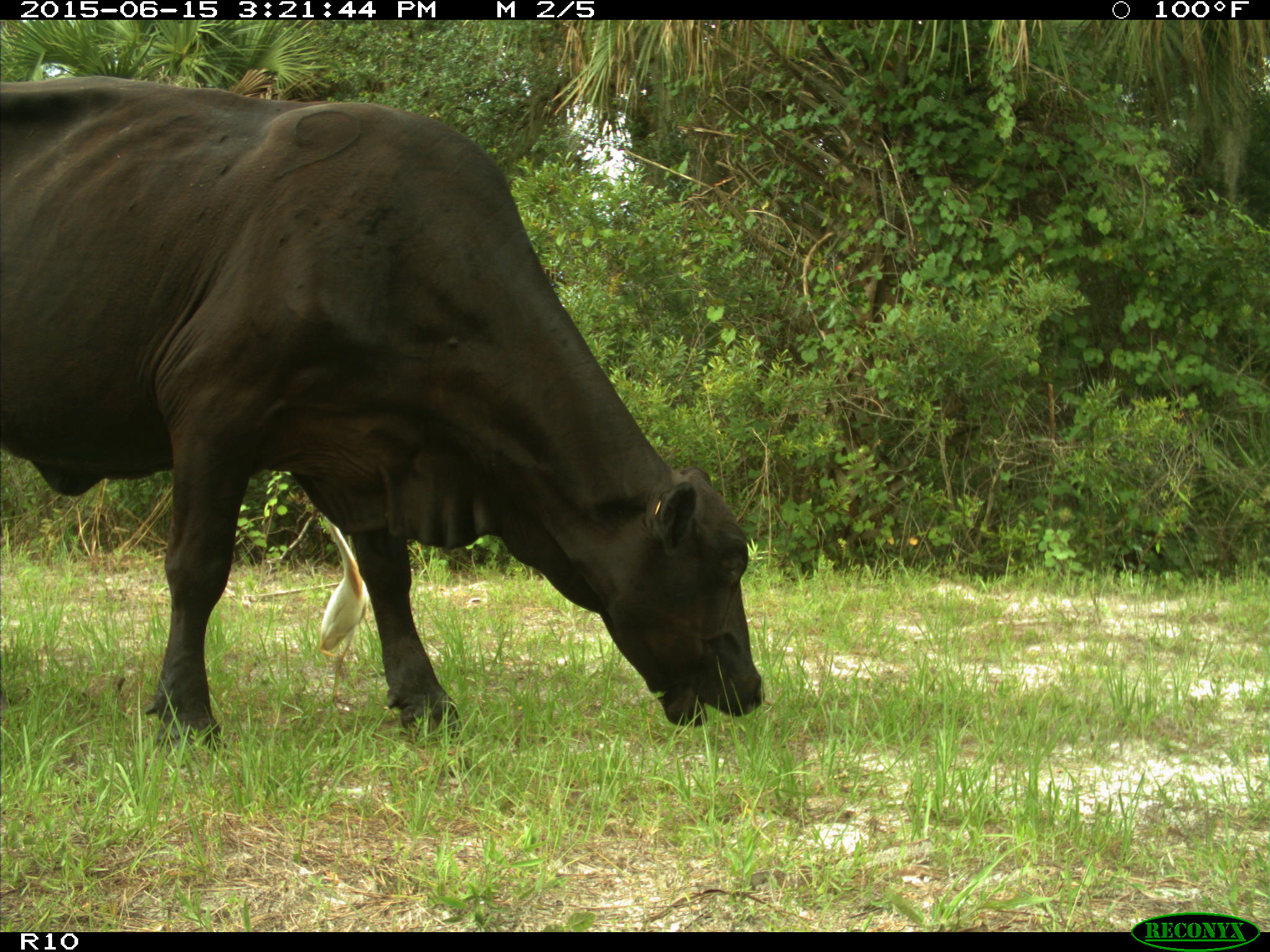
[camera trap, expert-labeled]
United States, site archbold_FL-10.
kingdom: Animalia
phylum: Chordata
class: Mammalia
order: Artiodactyla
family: Bovidae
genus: Bos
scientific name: Bos taurus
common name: domestic cow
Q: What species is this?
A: Bos taurus (domestic cow).